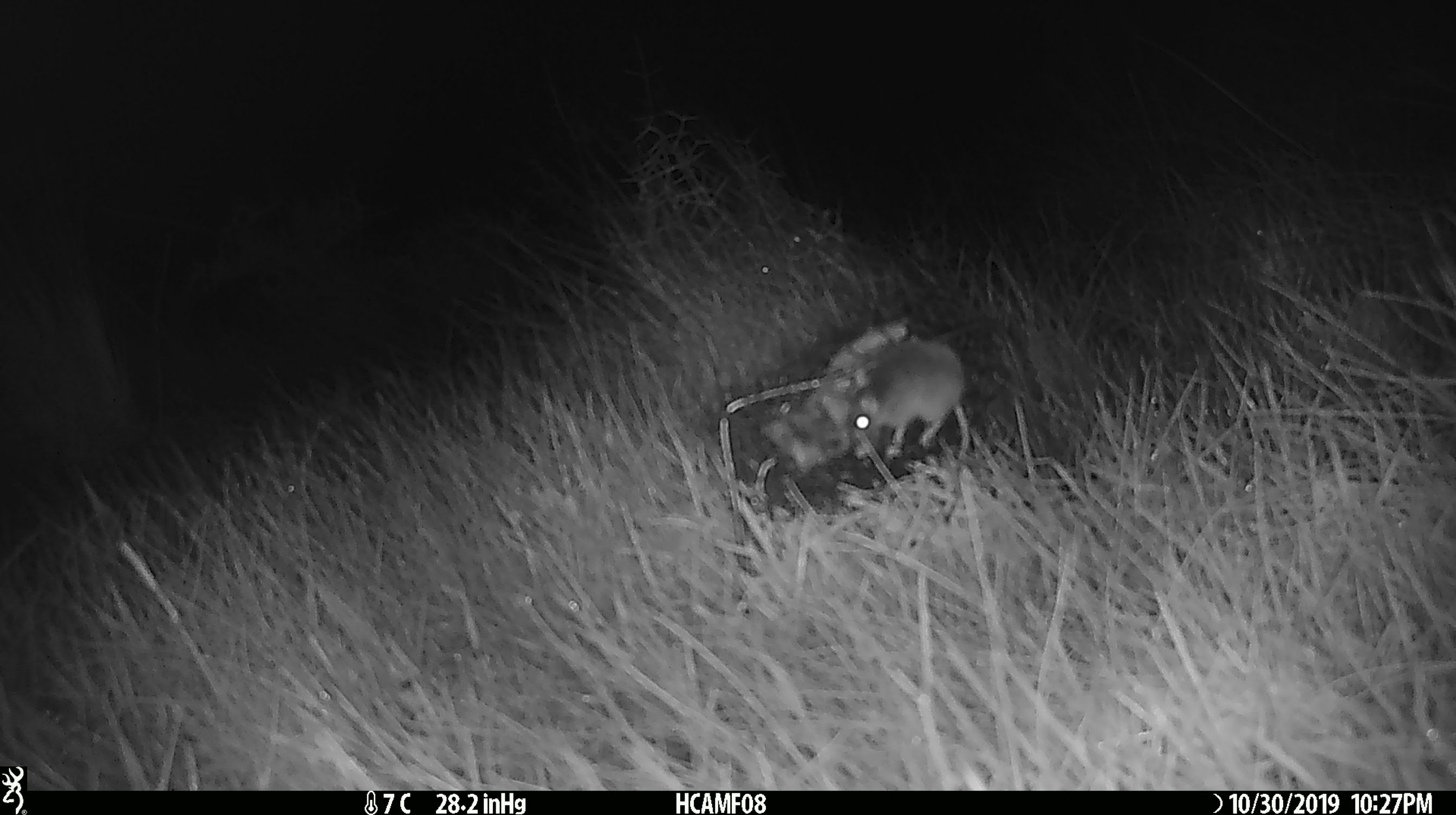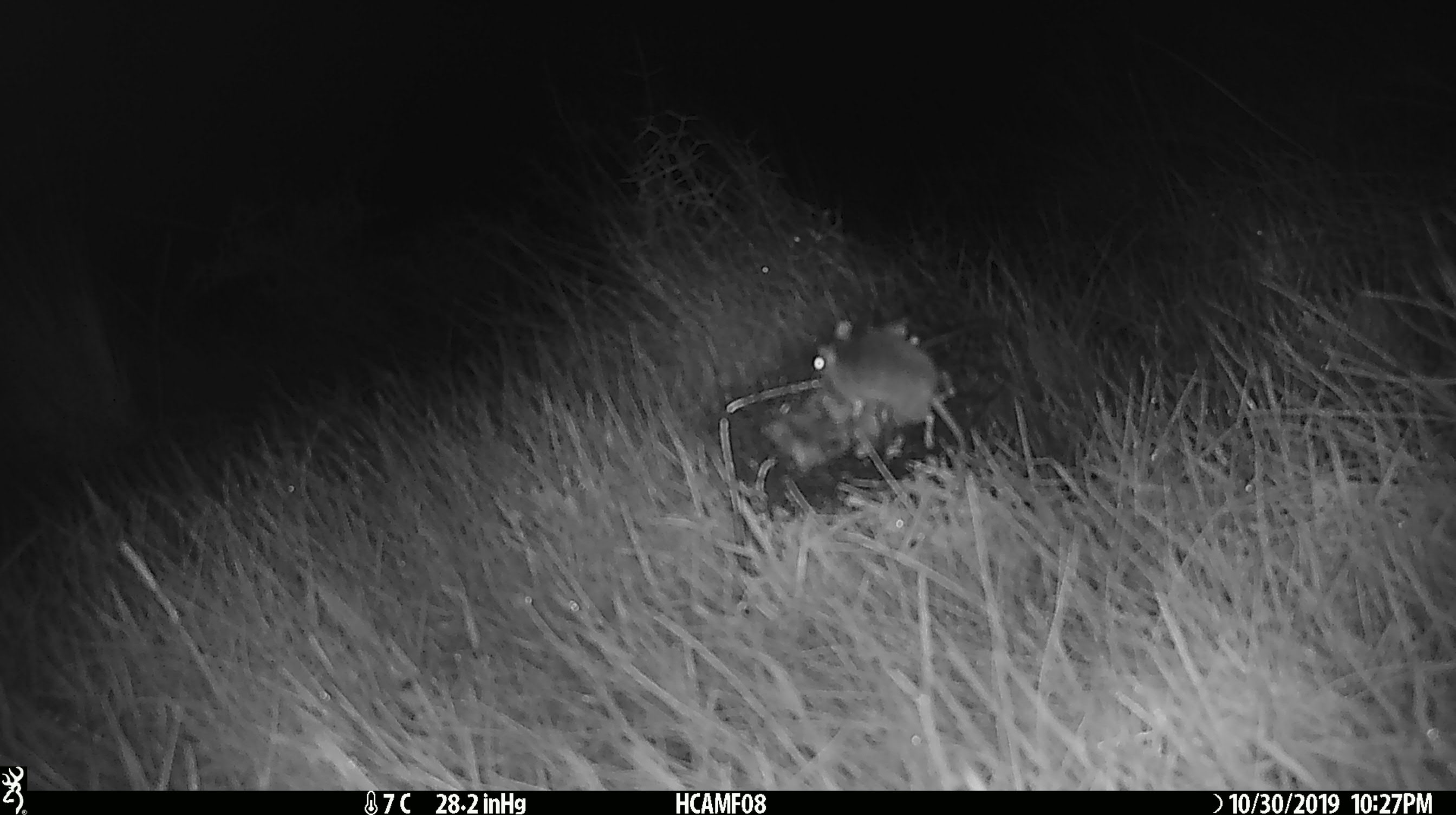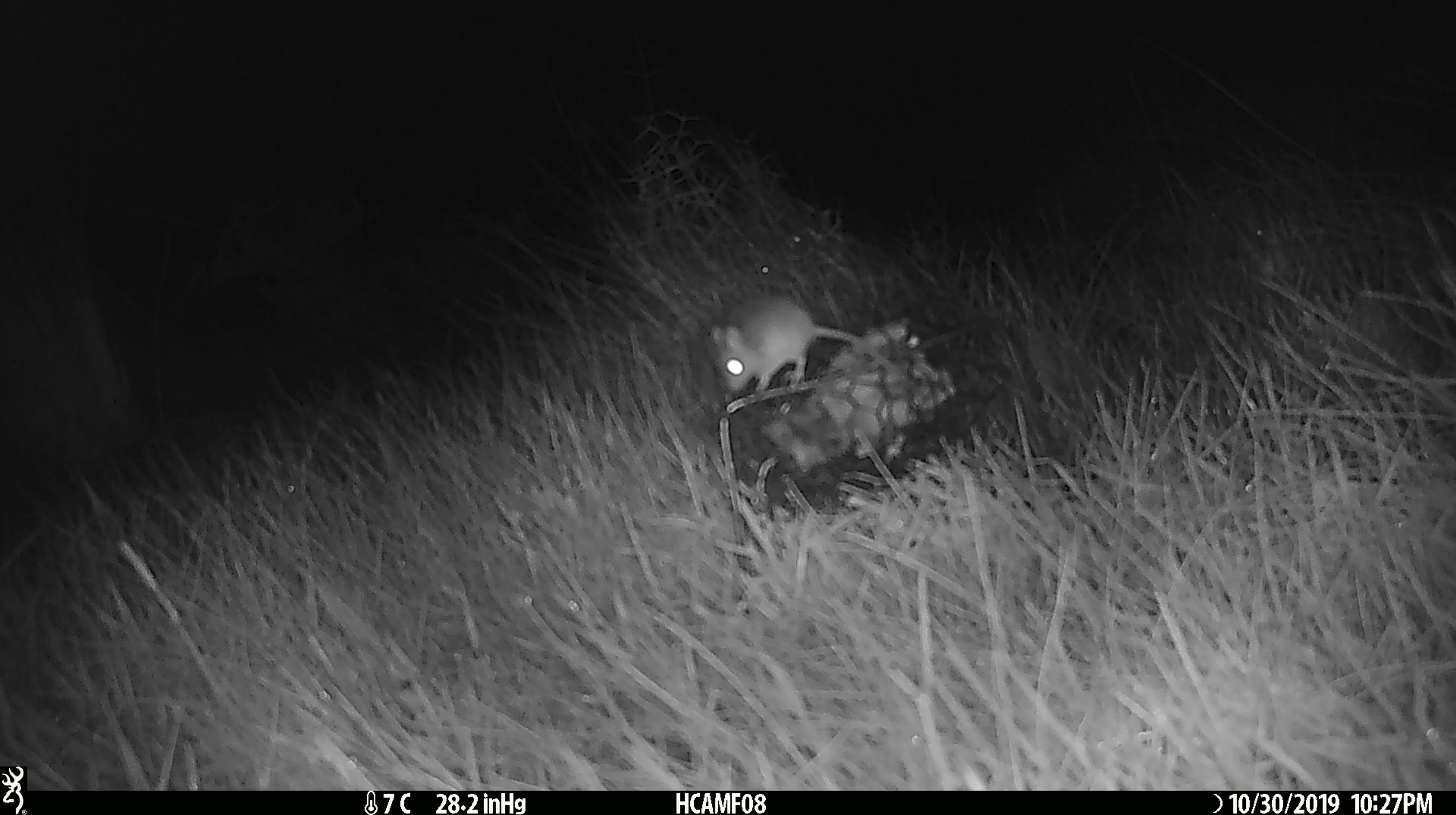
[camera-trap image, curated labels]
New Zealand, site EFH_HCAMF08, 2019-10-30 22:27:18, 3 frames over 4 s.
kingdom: Animalia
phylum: Chordata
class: Mammalia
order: Rodentia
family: Muridae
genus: Mus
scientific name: Mus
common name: mouse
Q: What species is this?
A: Mouse (Mus).